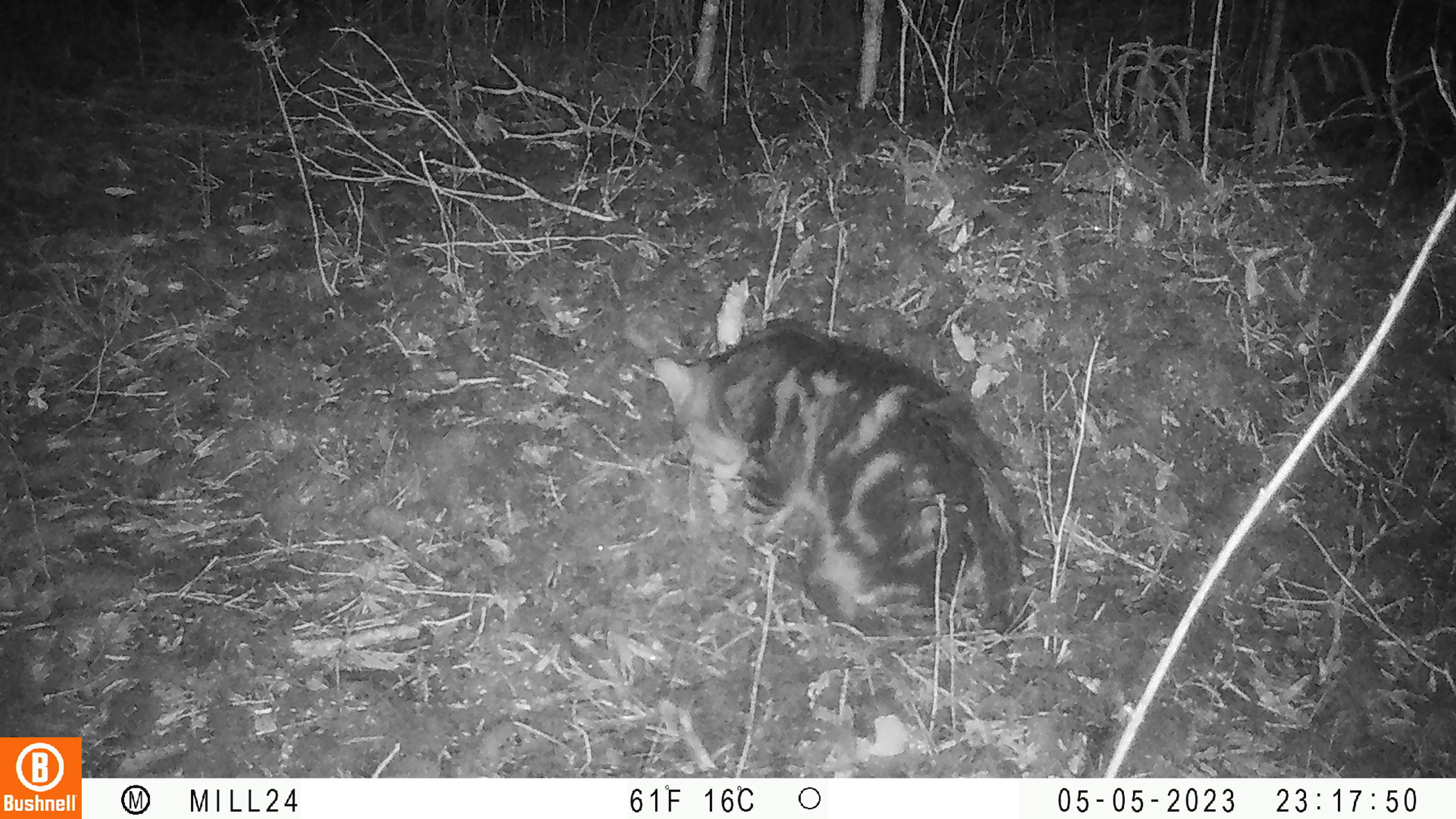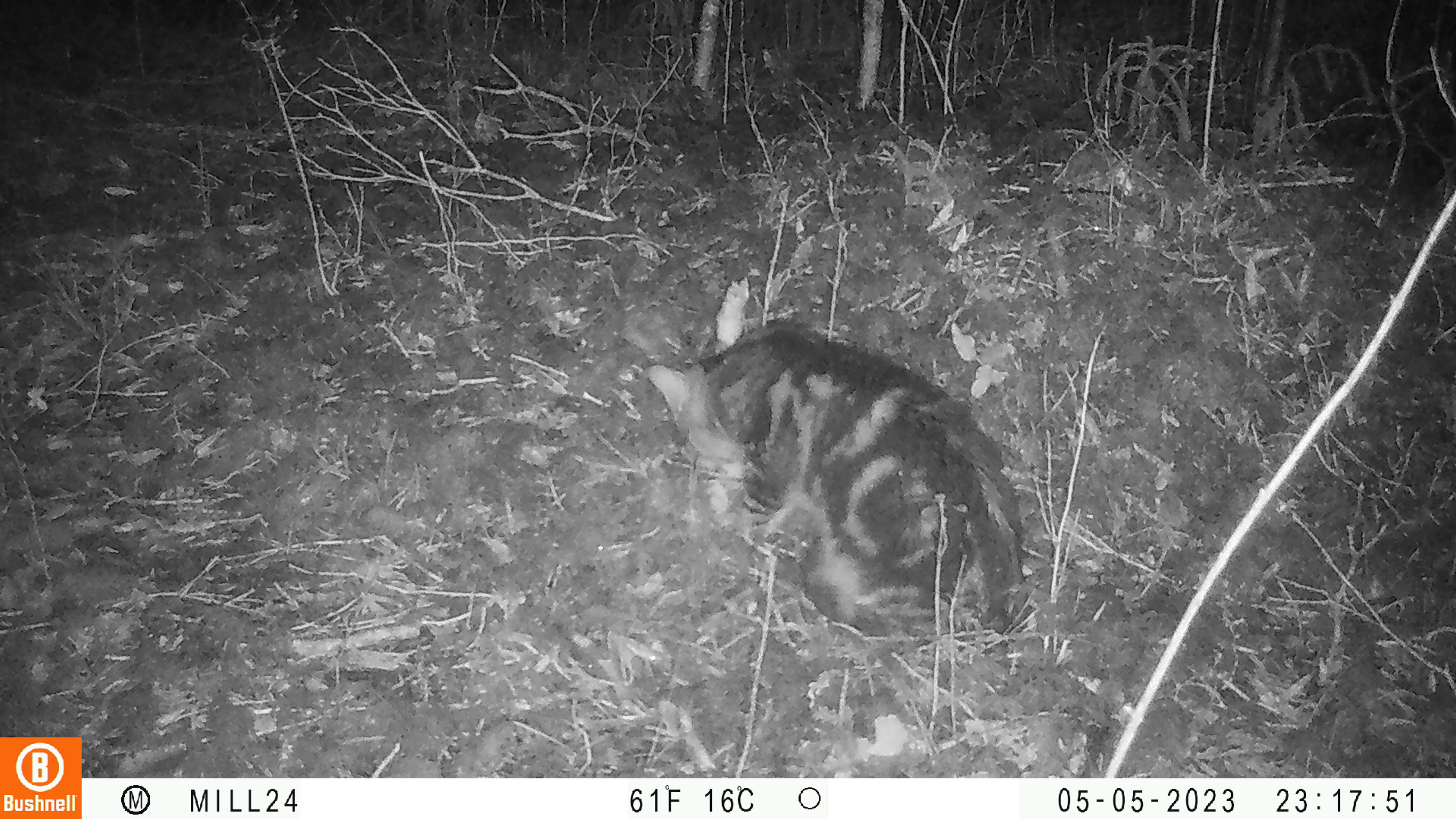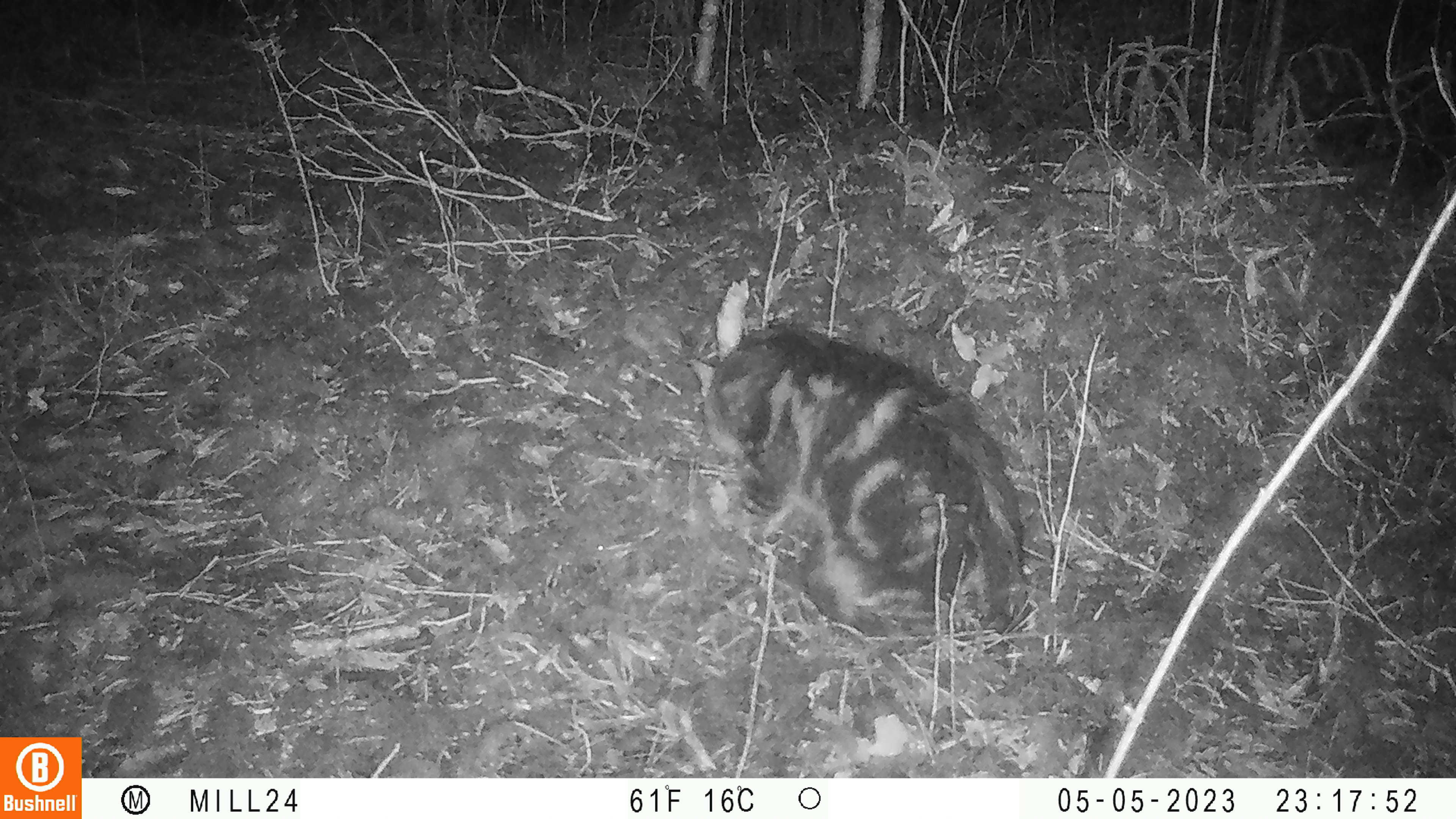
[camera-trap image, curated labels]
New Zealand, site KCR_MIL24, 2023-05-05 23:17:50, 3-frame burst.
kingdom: Animalia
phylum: Chordata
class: Mammalia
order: Carnivora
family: Felidae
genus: Felis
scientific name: Felis catus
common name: domestic cat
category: cat